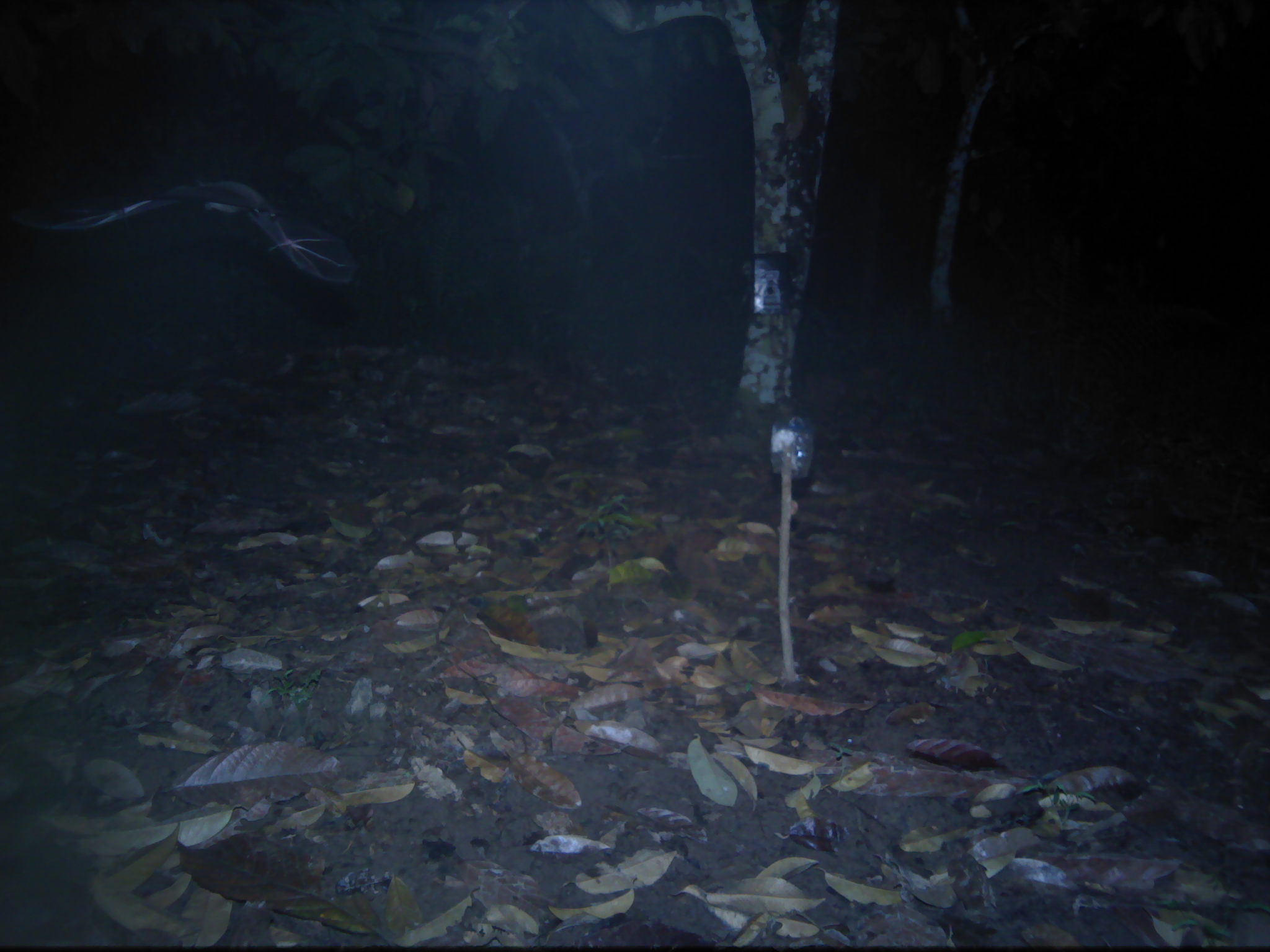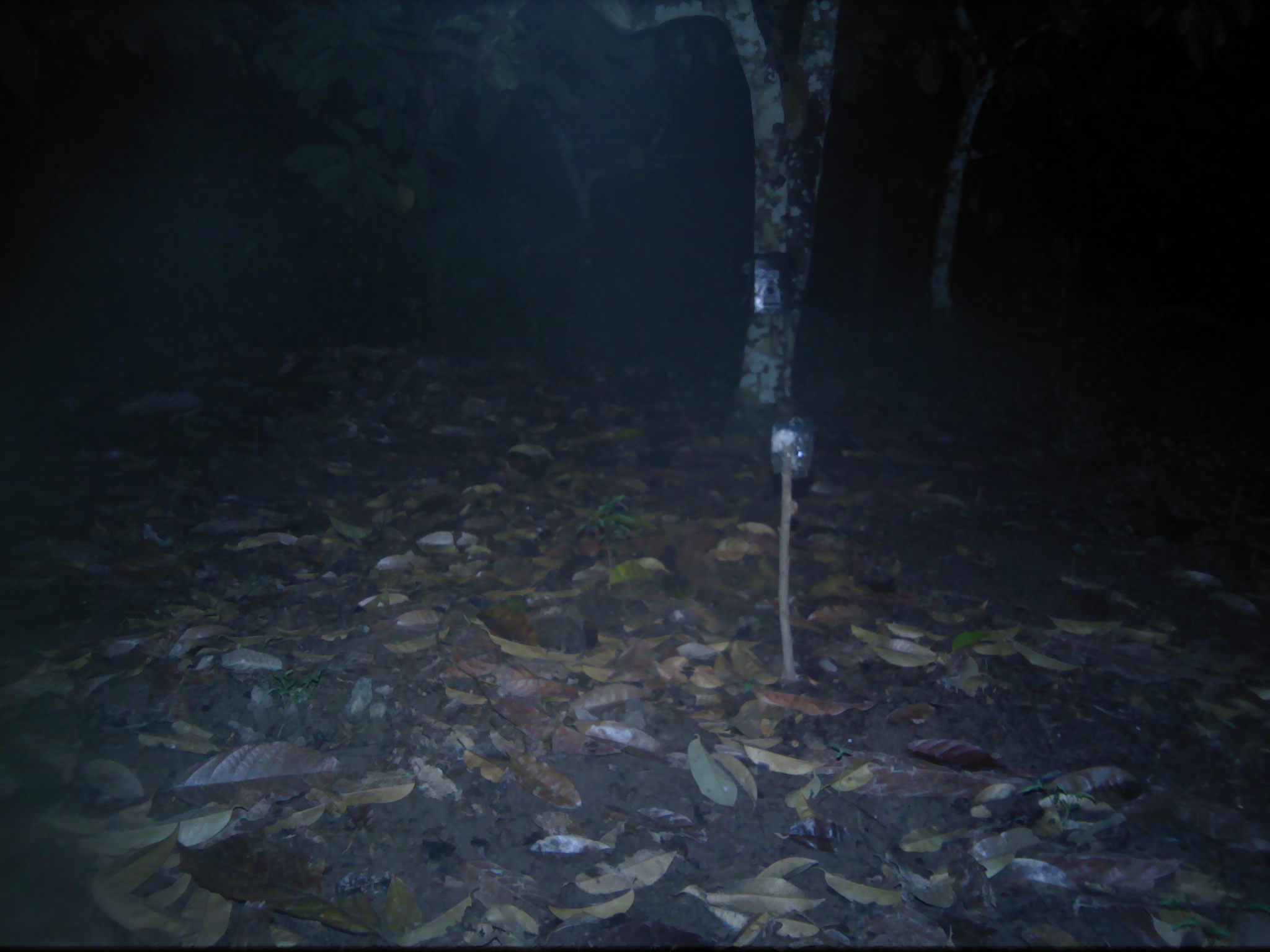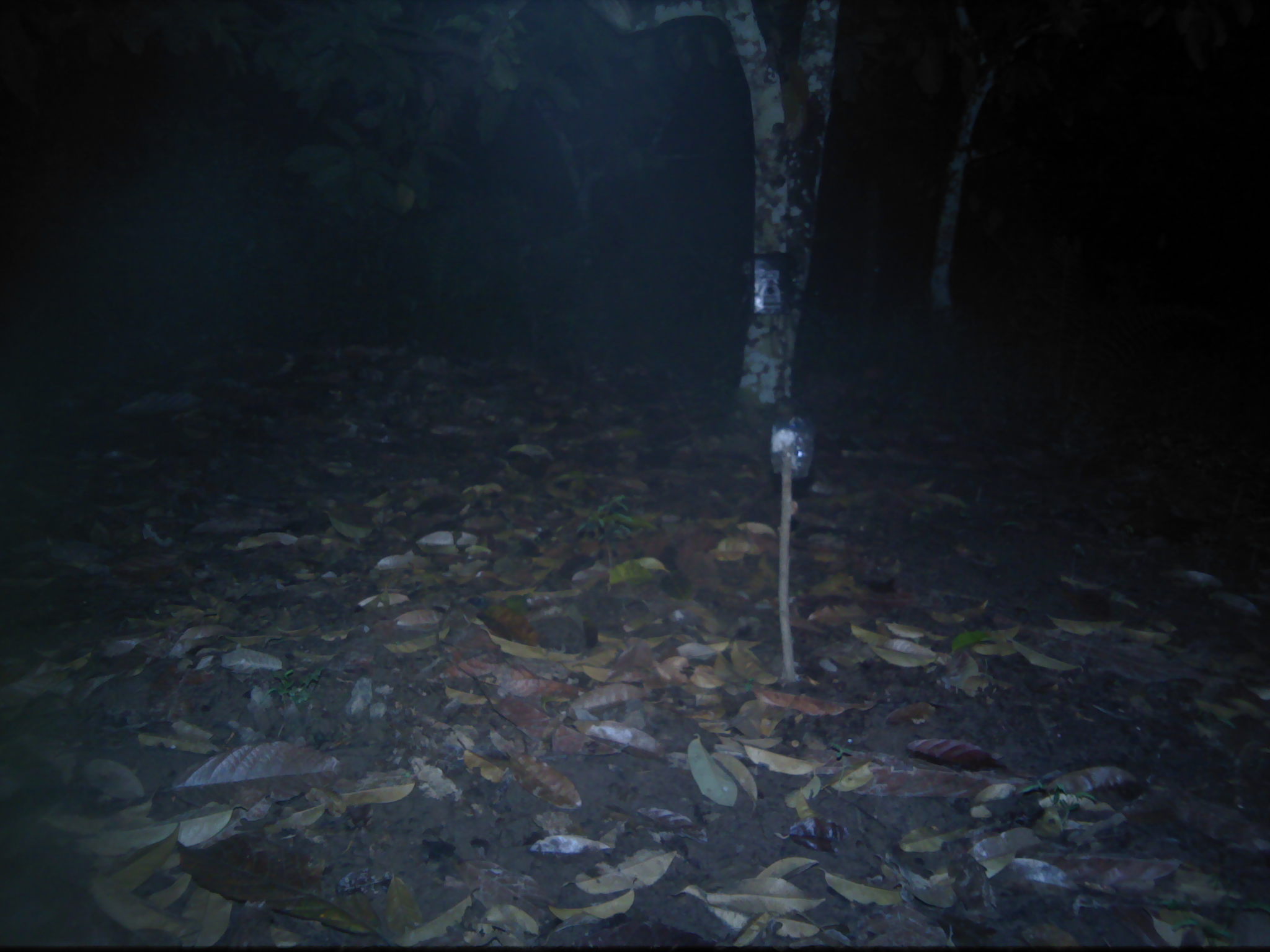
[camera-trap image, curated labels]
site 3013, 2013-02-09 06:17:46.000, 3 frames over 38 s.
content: unidentified animal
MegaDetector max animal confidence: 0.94